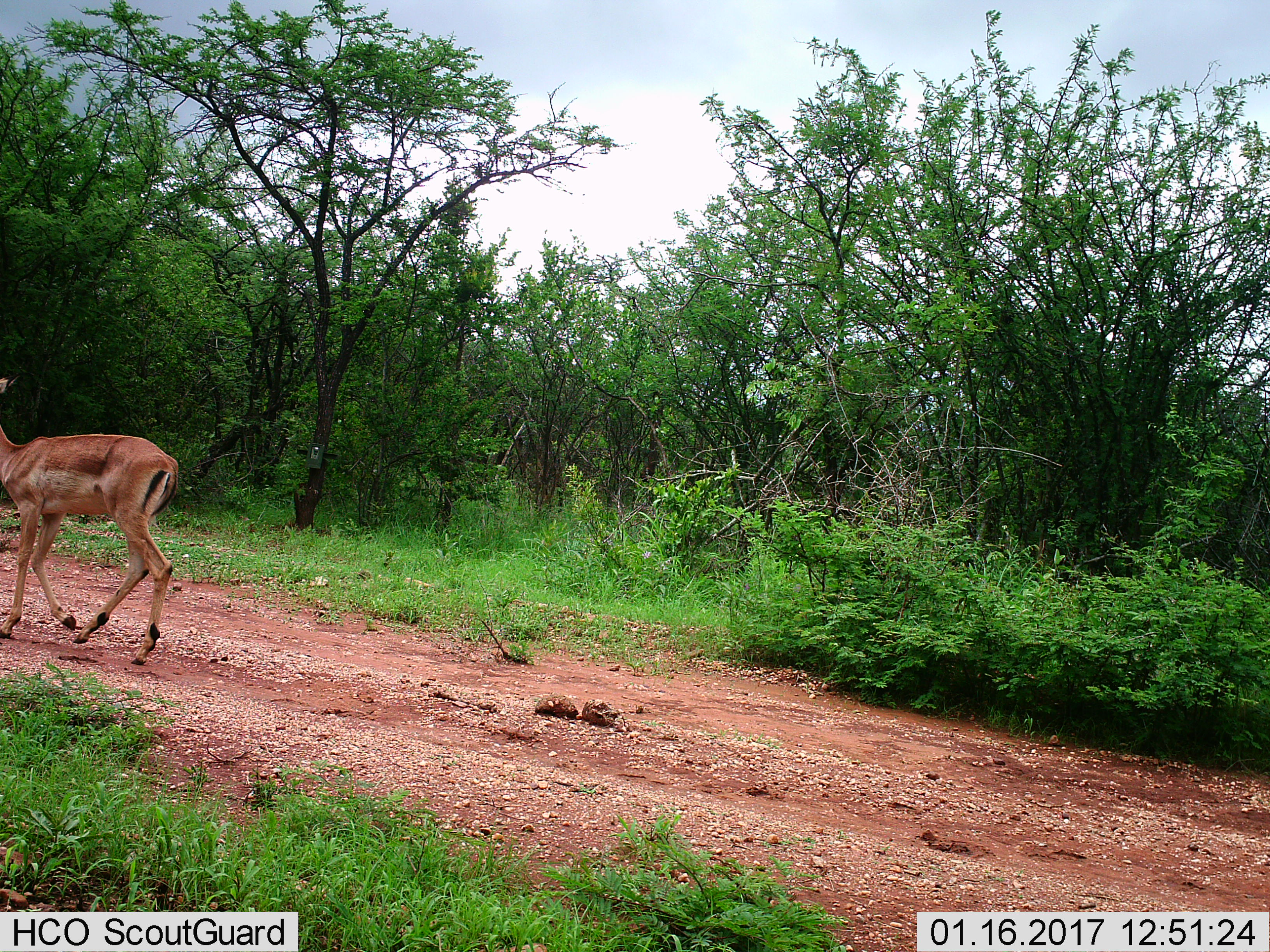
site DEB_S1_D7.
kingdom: Animalia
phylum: Chordata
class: Mammalia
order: Artiodactyla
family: Bovidae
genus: Aepyceros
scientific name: Aepyceros melampus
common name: impala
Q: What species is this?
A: Impala (Aepyceros melampus).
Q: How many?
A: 1.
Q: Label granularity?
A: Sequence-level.